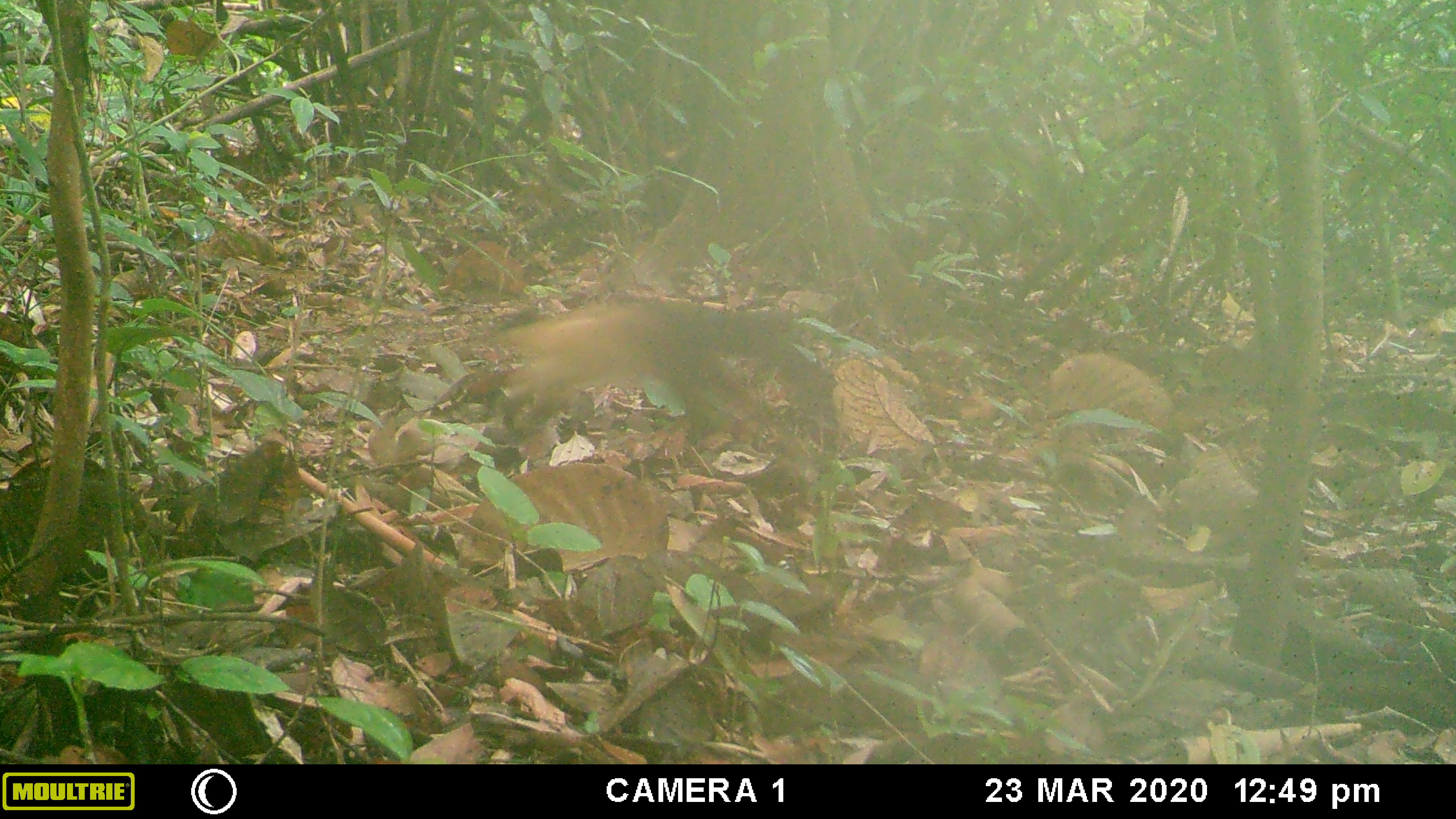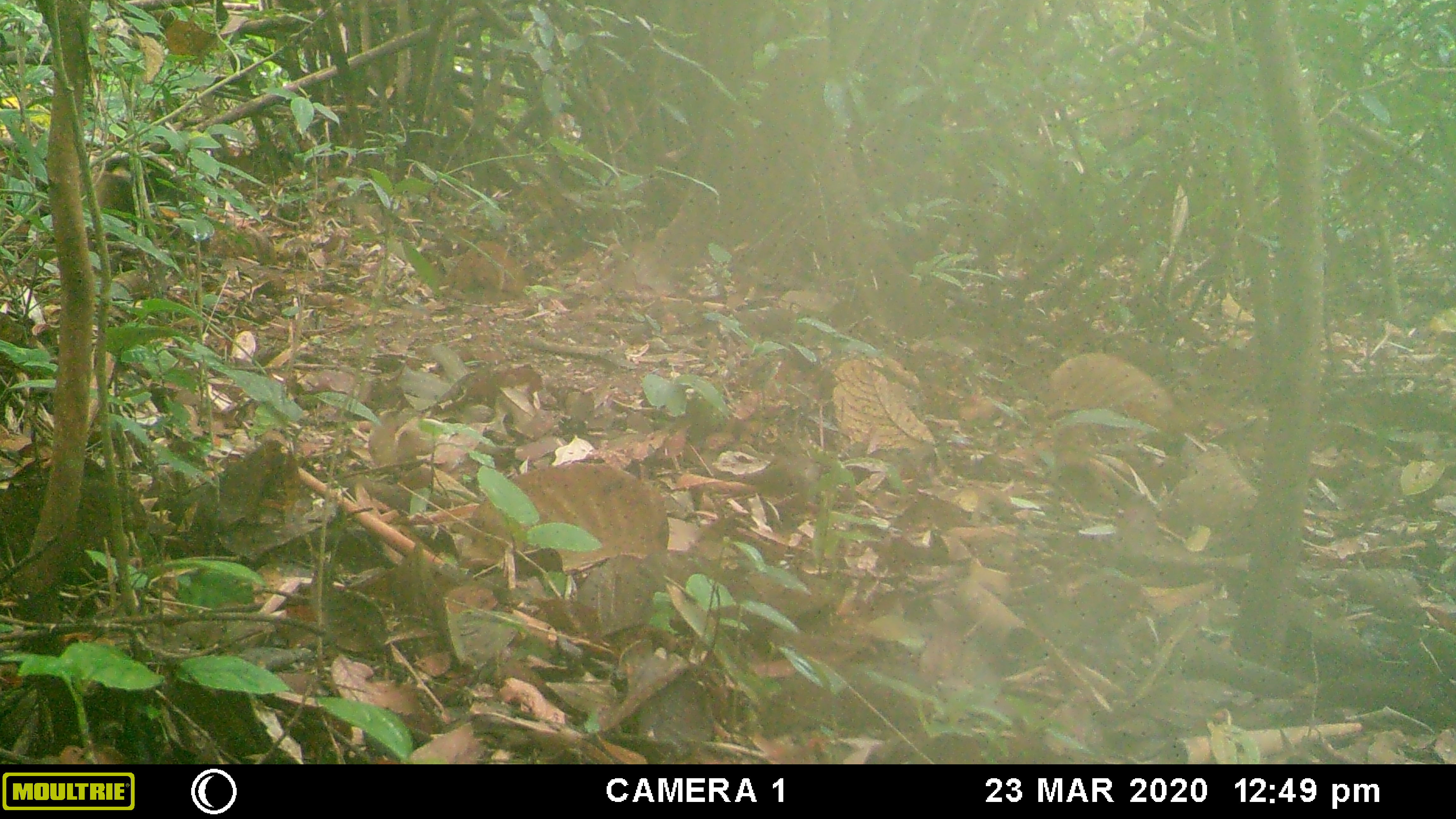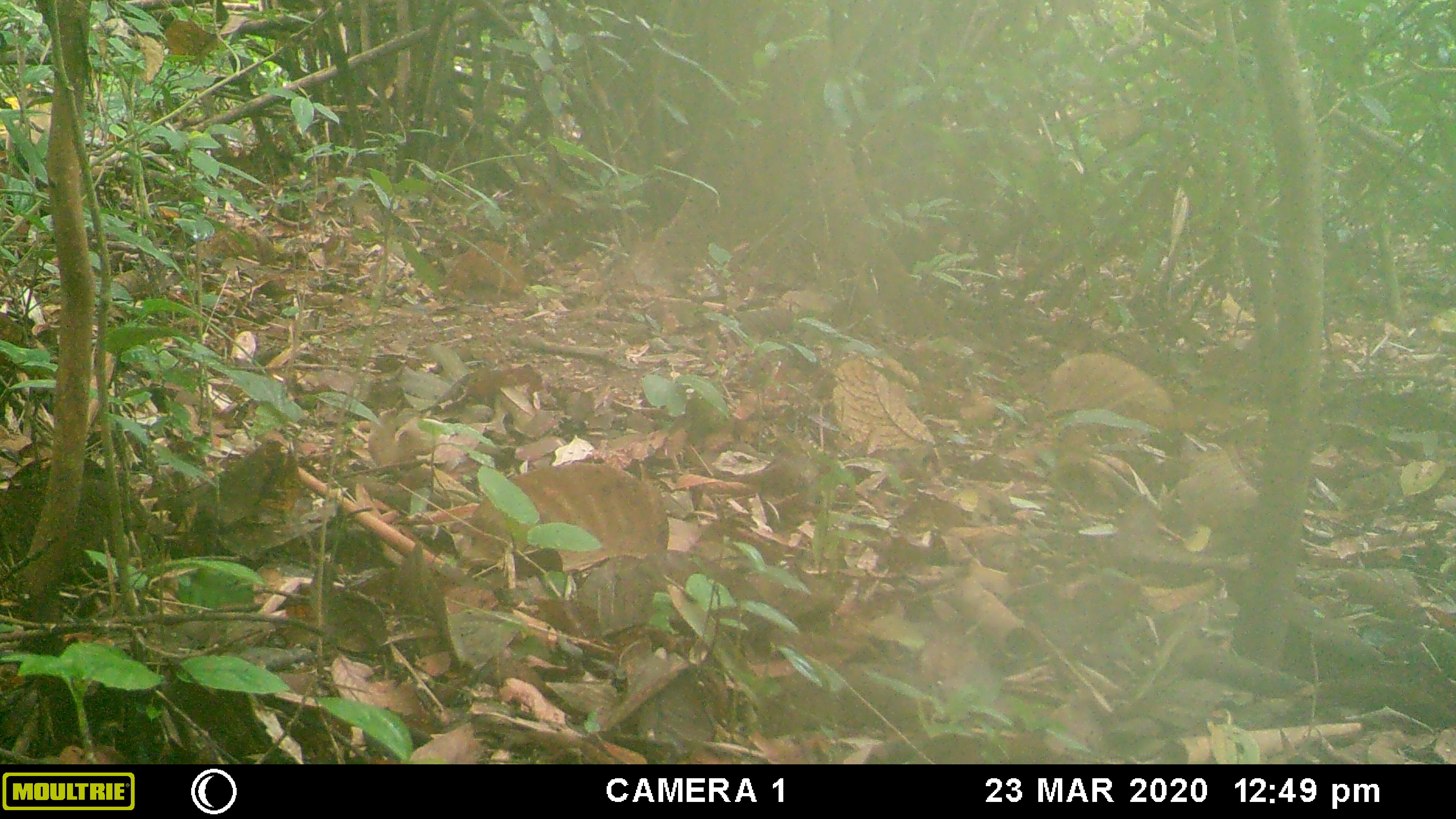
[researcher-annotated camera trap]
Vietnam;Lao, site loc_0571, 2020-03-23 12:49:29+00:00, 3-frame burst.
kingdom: Animalia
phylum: Chordata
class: Mammalia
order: Carnivora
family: Mustelidae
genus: Martes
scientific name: Martes flavigula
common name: yellow-throated marten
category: yellow throated marten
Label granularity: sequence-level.